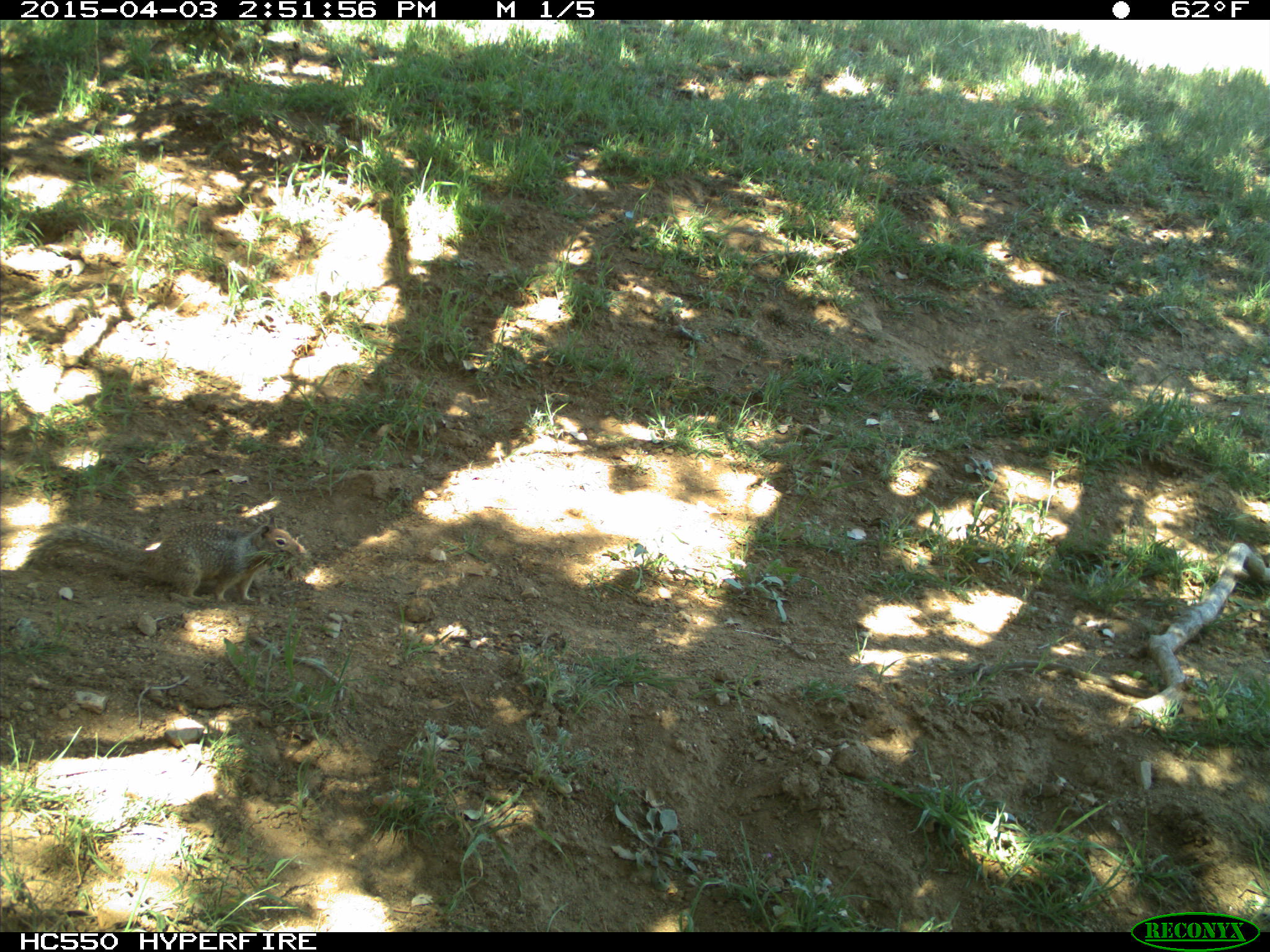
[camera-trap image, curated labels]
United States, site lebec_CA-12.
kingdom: Animalia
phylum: Chordata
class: Mammalia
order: Rodentia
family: Sciuridae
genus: Otospermophilus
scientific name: Otospermophilus beecheyi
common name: california ground squirrel